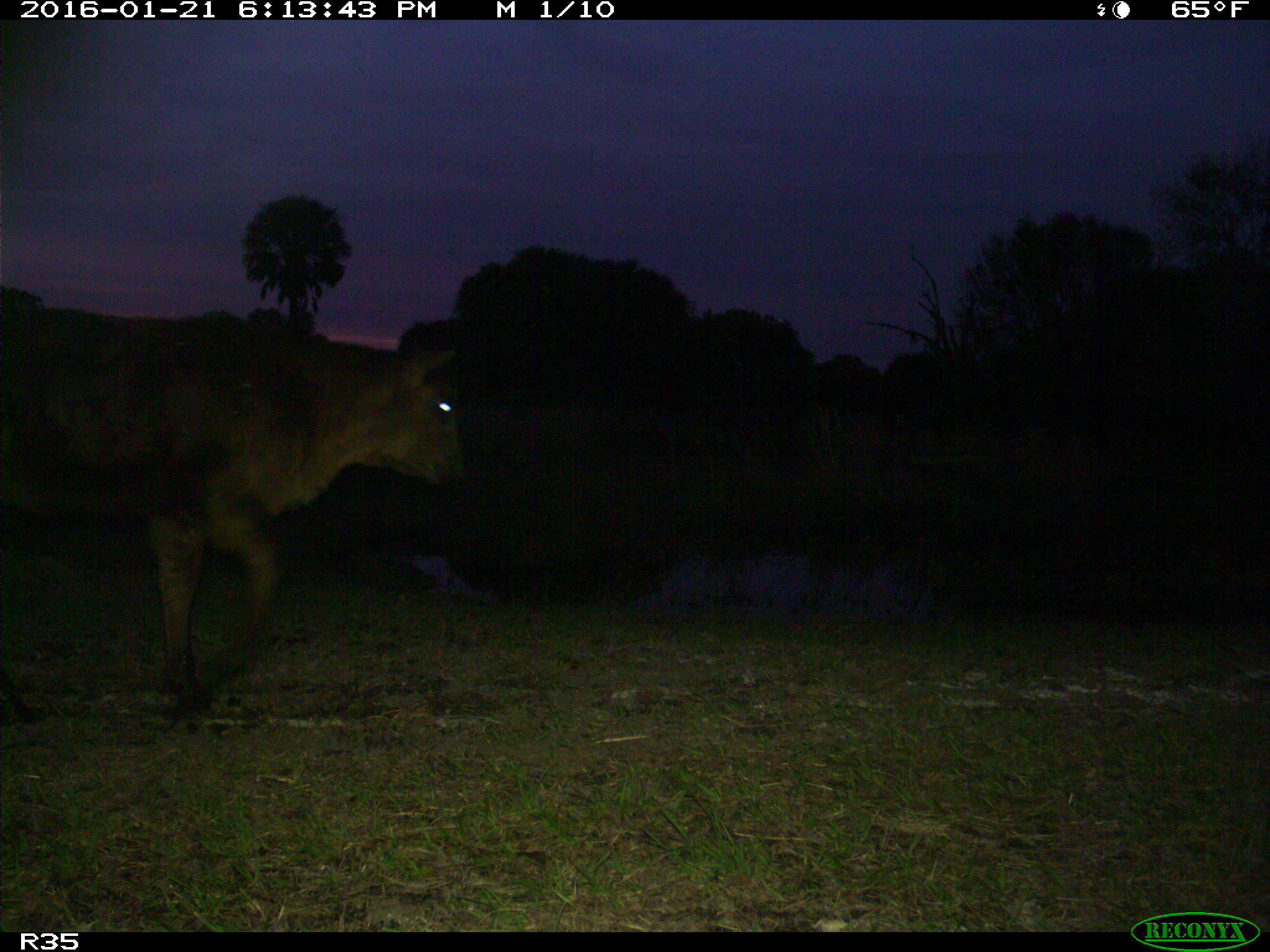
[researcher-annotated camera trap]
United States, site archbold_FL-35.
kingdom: Animalia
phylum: Chordata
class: Mammalia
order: Artiodactyla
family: Bovidae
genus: Bos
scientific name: Bos taurus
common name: domestic cow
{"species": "Bos taurus (domestic cow)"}